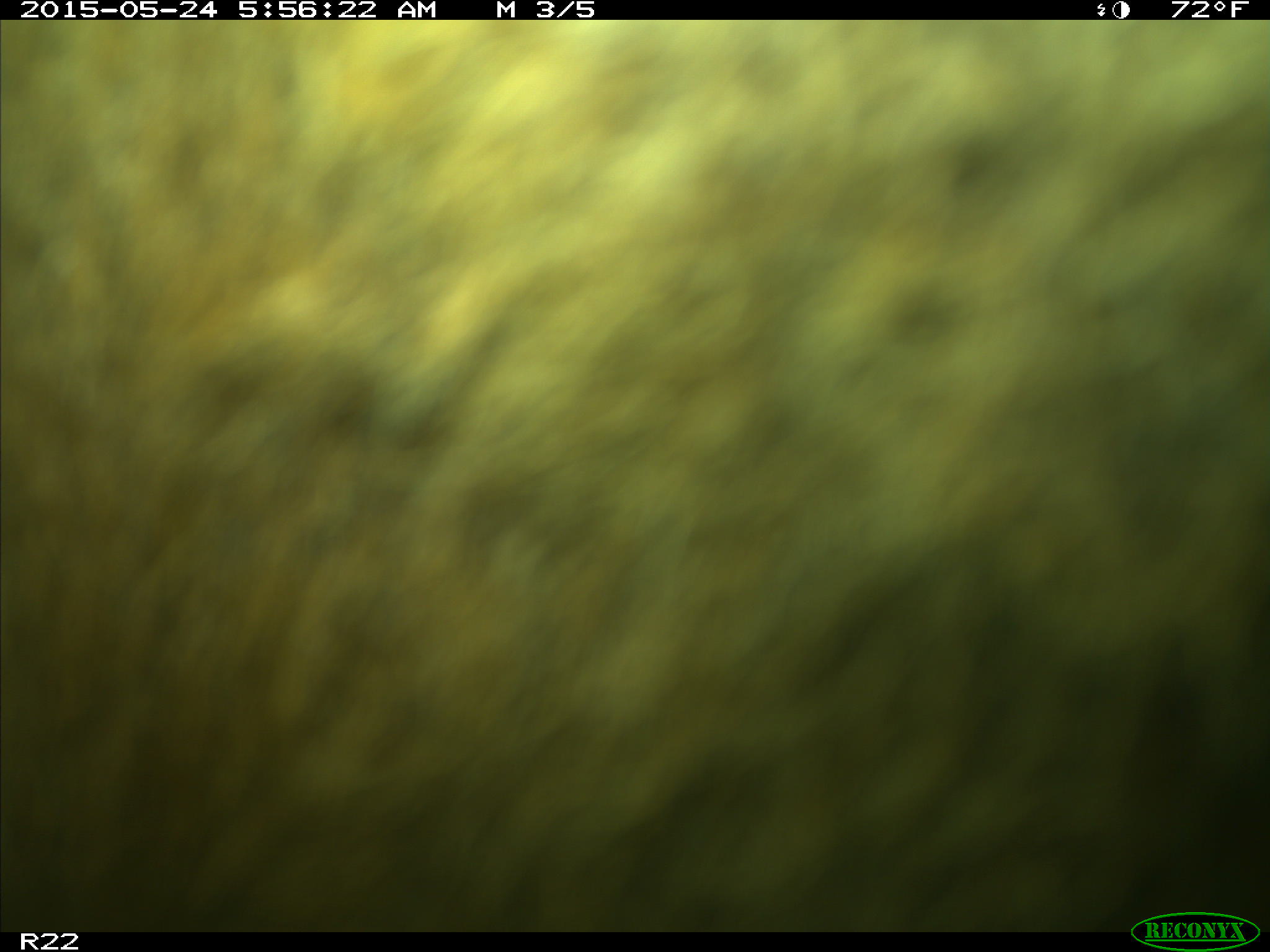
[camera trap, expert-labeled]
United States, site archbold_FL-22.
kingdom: Animalia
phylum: Chordata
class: Mammalia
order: Artiodactyla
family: Bovidae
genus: Bos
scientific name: Bos taurus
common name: domestic cow